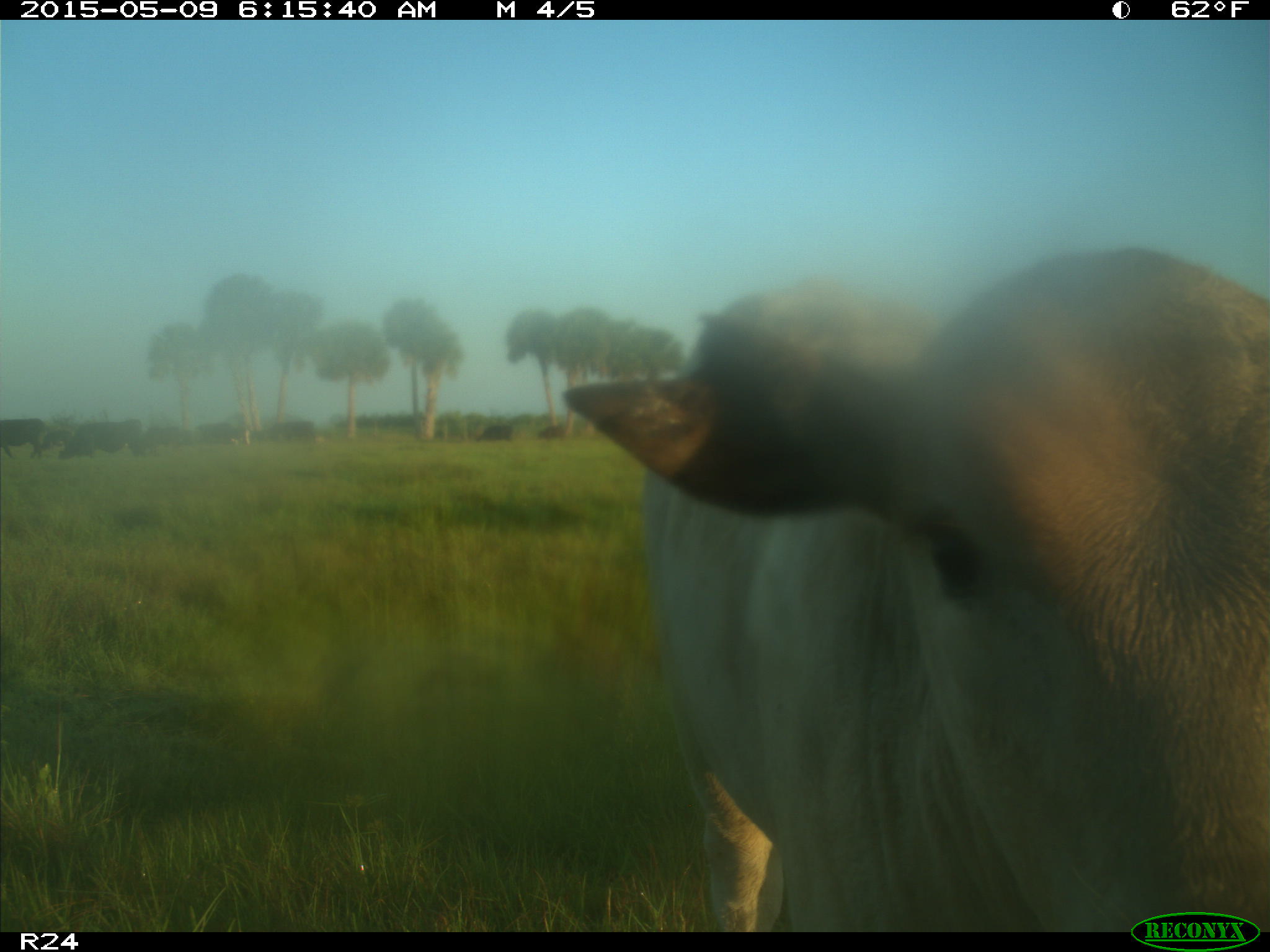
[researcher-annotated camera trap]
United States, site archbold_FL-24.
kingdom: Animalia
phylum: Chordata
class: Mammalia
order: Artiodactyla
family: Bovidae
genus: Bos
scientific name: Bos taurus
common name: domestic cow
Bos taurus (domestic cow).